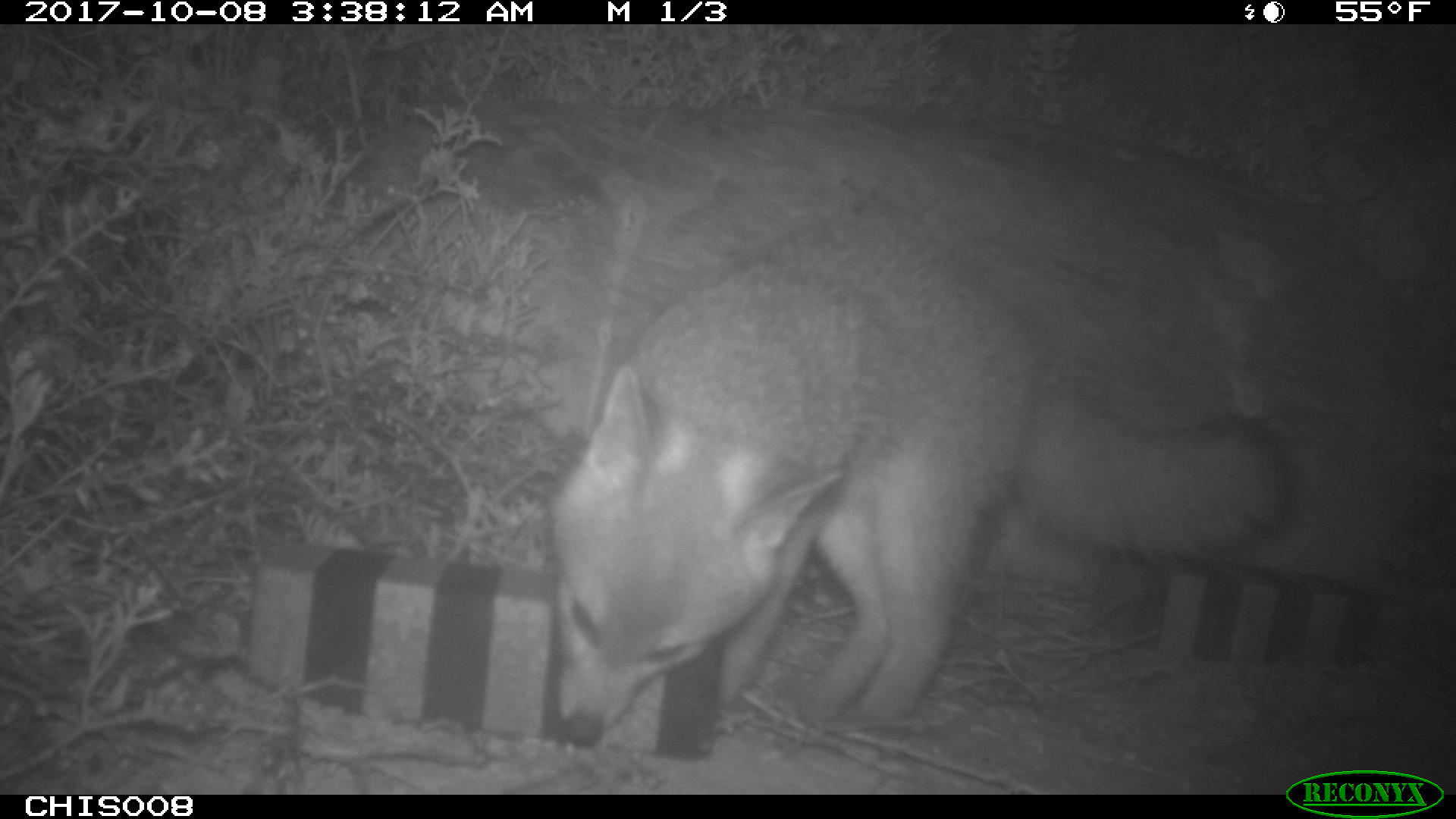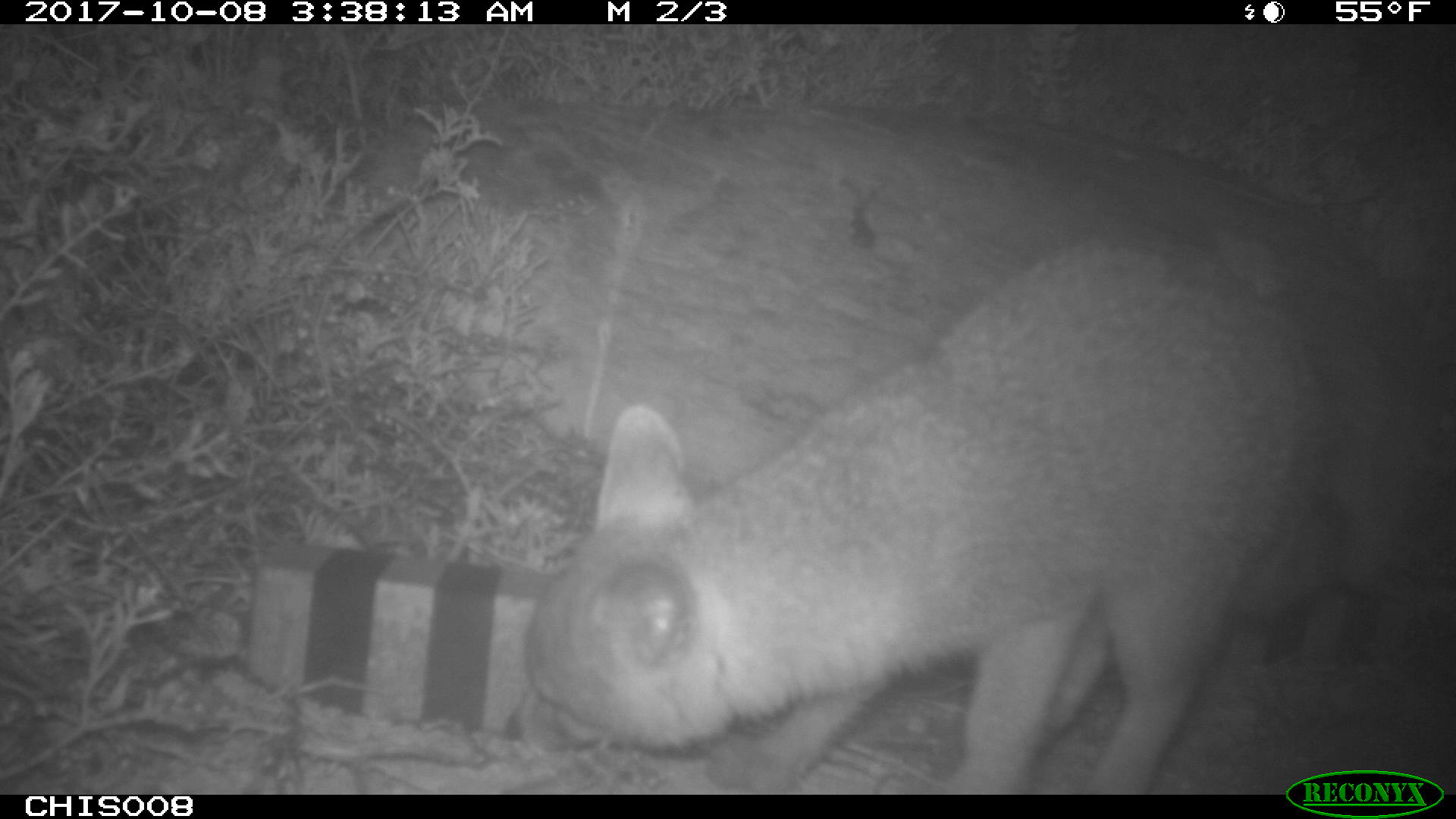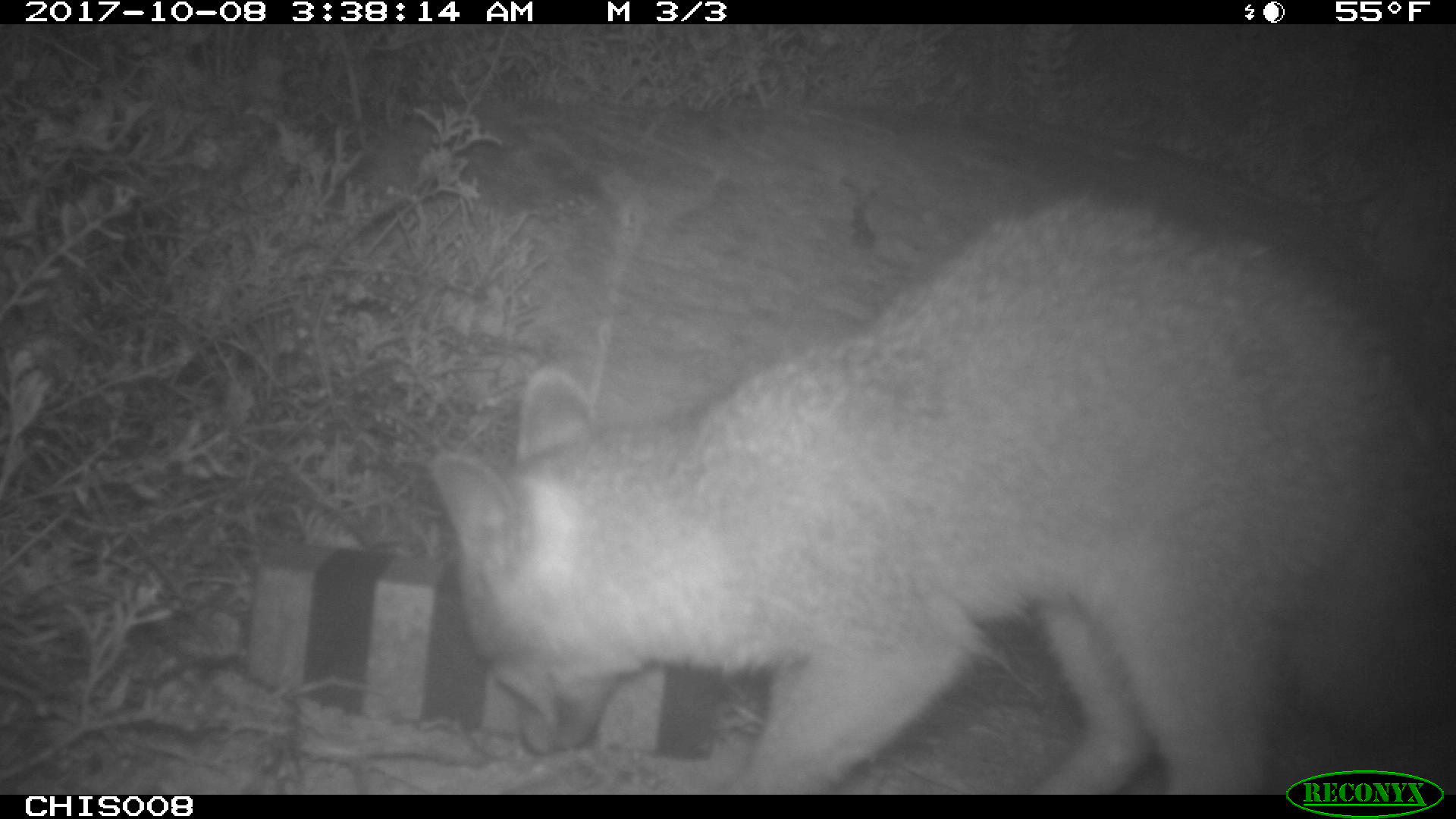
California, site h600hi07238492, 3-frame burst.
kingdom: Animalia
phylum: Chordata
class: Mammalia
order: Carnivora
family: Canidae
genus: Urocyon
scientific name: Urocyon littoralis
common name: island fox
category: fox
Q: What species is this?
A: Fox (island fox) (Urocyon littoralis).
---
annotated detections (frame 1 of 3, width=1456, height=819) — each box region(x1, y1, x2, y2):
fox: region(549, 199, 1301, 746)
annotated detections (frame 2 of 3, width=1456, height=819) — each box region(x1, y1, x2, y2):
fox: region(524, 234, 1326, 792)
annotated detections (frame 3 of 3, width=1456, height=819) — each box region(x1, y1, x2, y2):
fox: region(430, 182, 1455, 794)